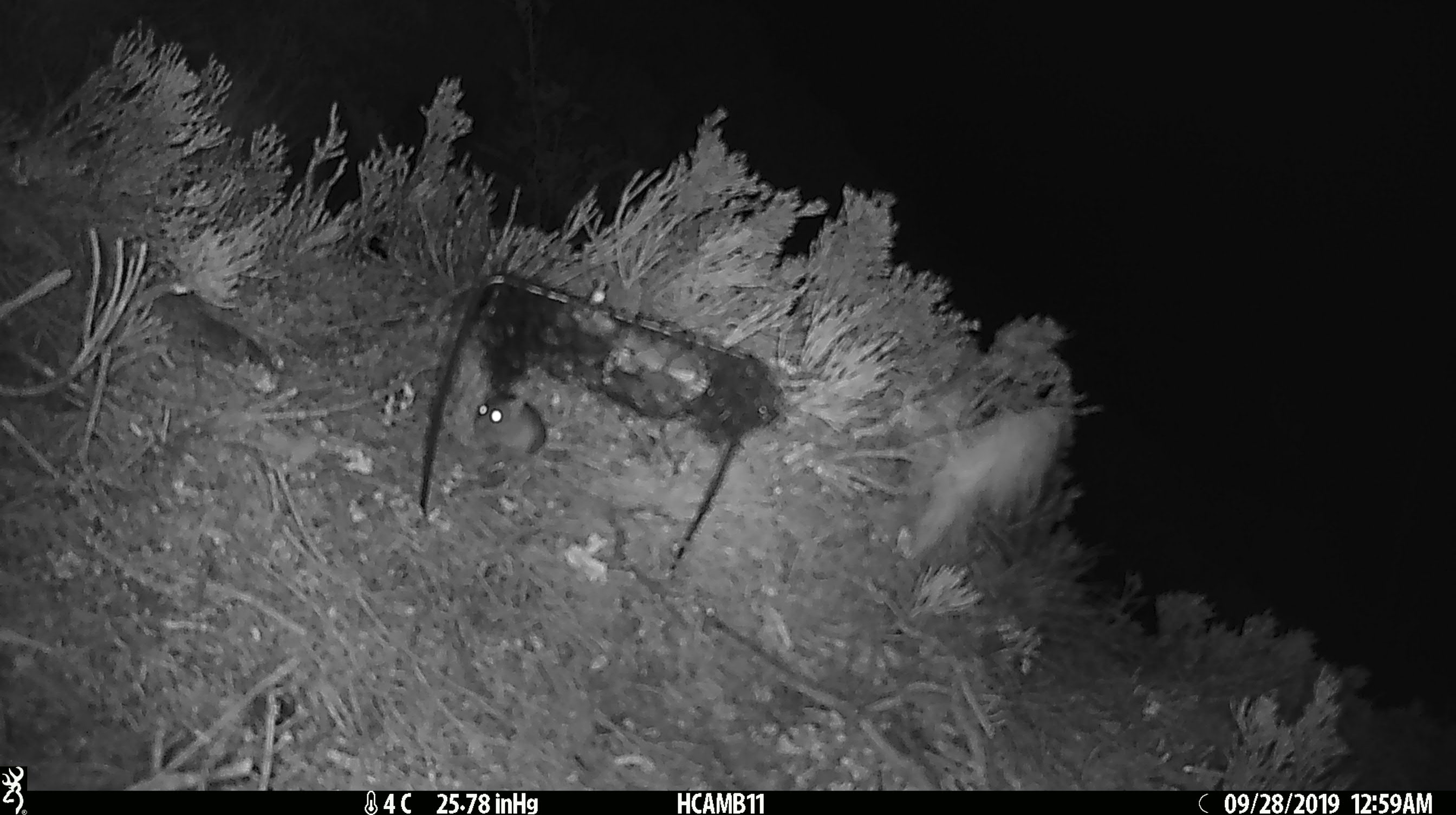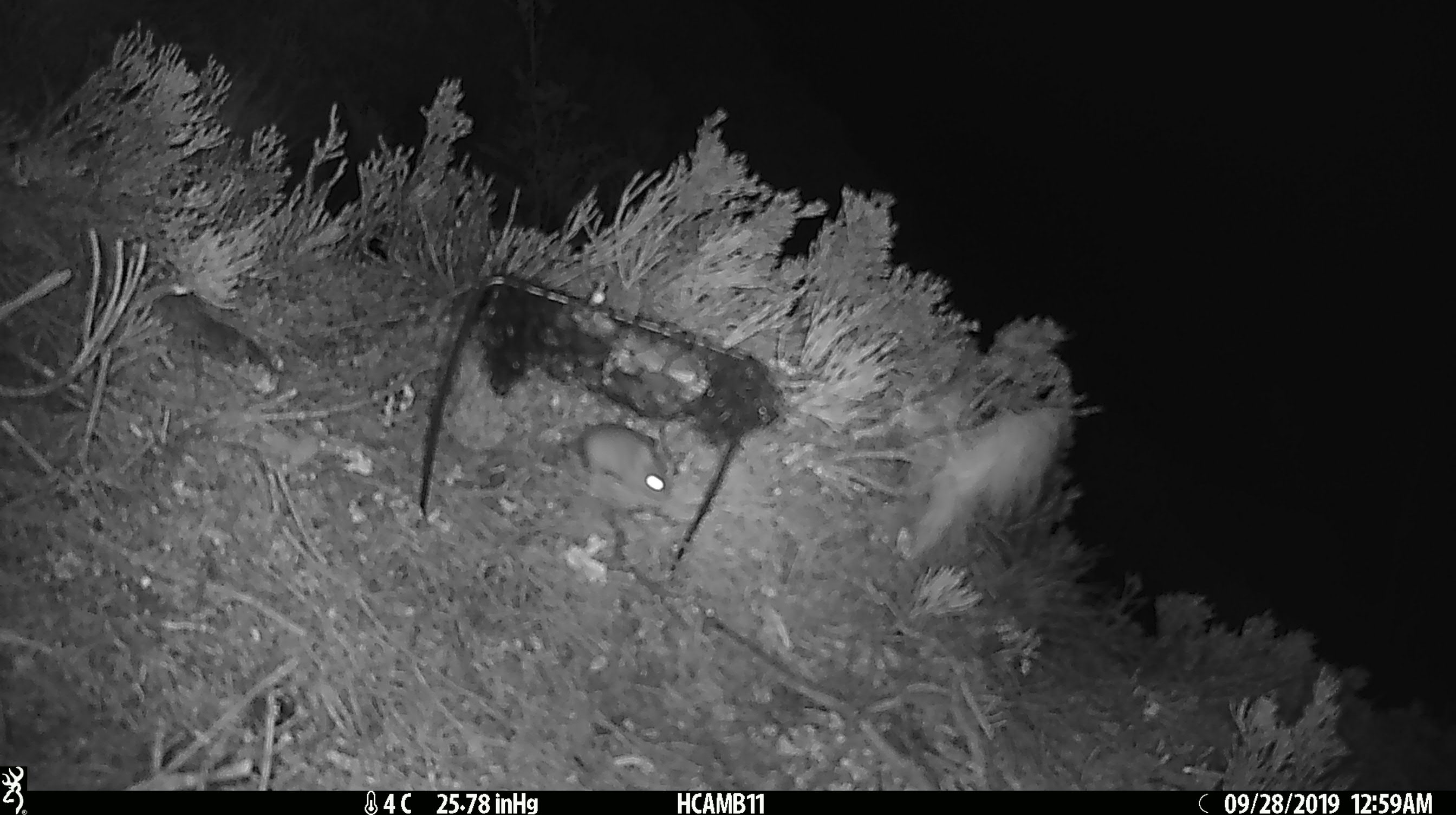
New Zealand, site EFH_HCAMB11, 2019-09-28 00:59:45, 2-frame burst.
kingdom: Animalia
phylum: Chordata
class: Mammalia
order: Rodentia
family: Muridae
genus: Mus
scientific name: Mus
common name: mouse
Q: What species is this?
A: Mouse (Mus).